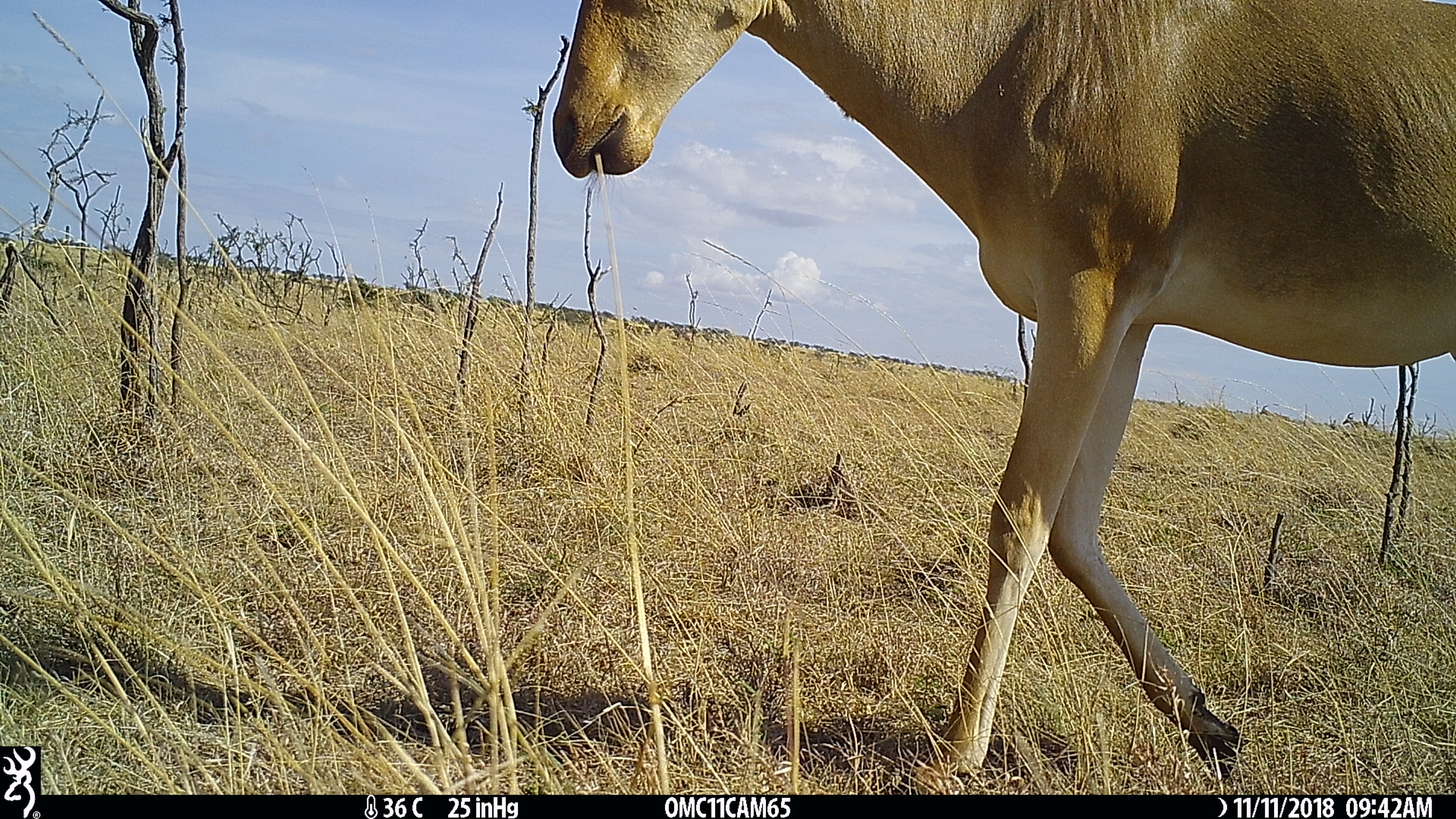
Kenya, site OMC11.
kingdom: Animalia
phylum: Chordata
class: Mammalia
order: Artiodactyla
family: Bovidae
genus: Alcelaphus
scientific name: Alcelaphus buselaphus cokii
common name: coke's hartebeest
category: hartebeest cokes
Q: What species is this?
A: Hartebeest cokes (coke's hartebeest) (Alcelaphus buselaphus cokii).